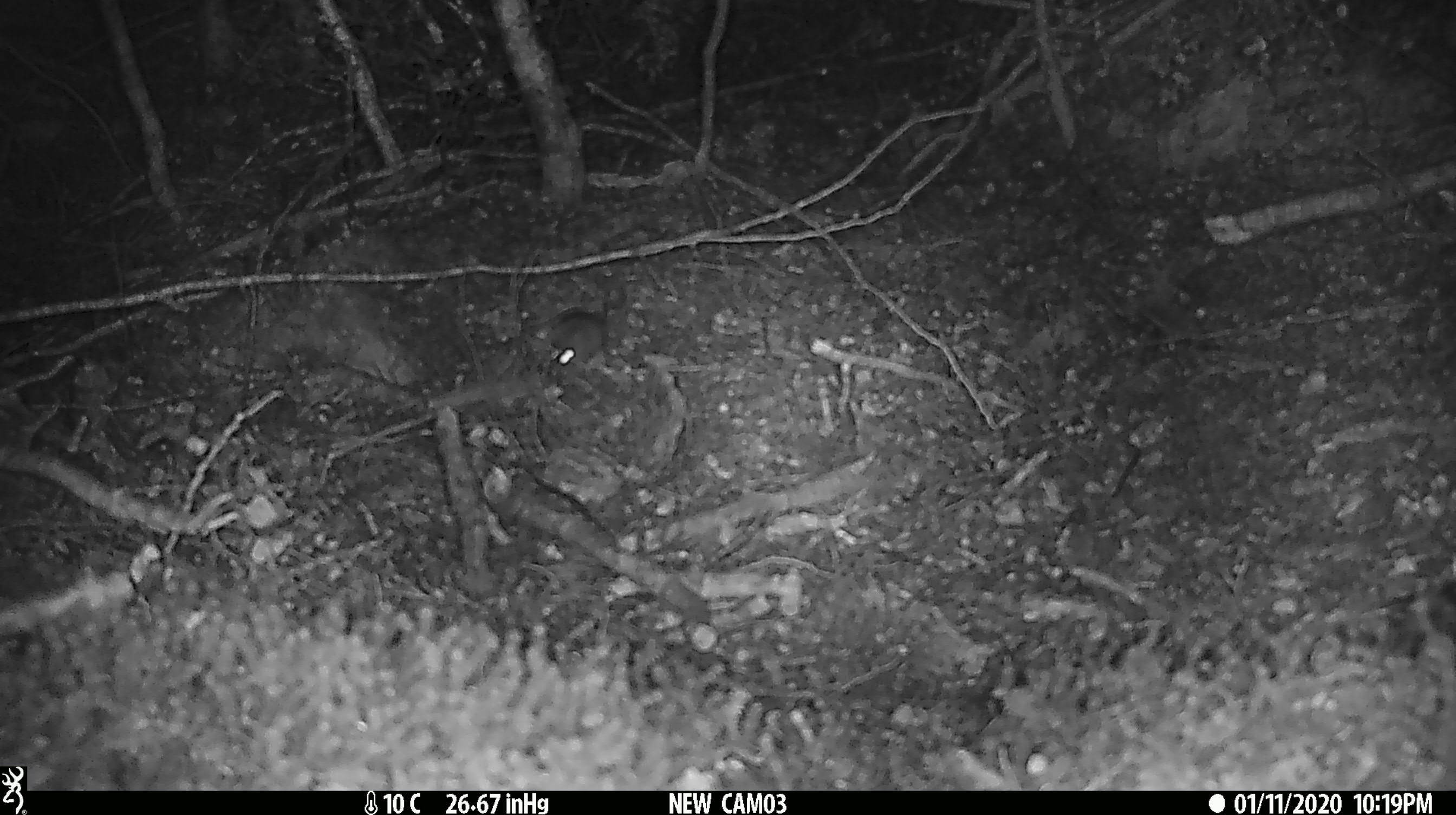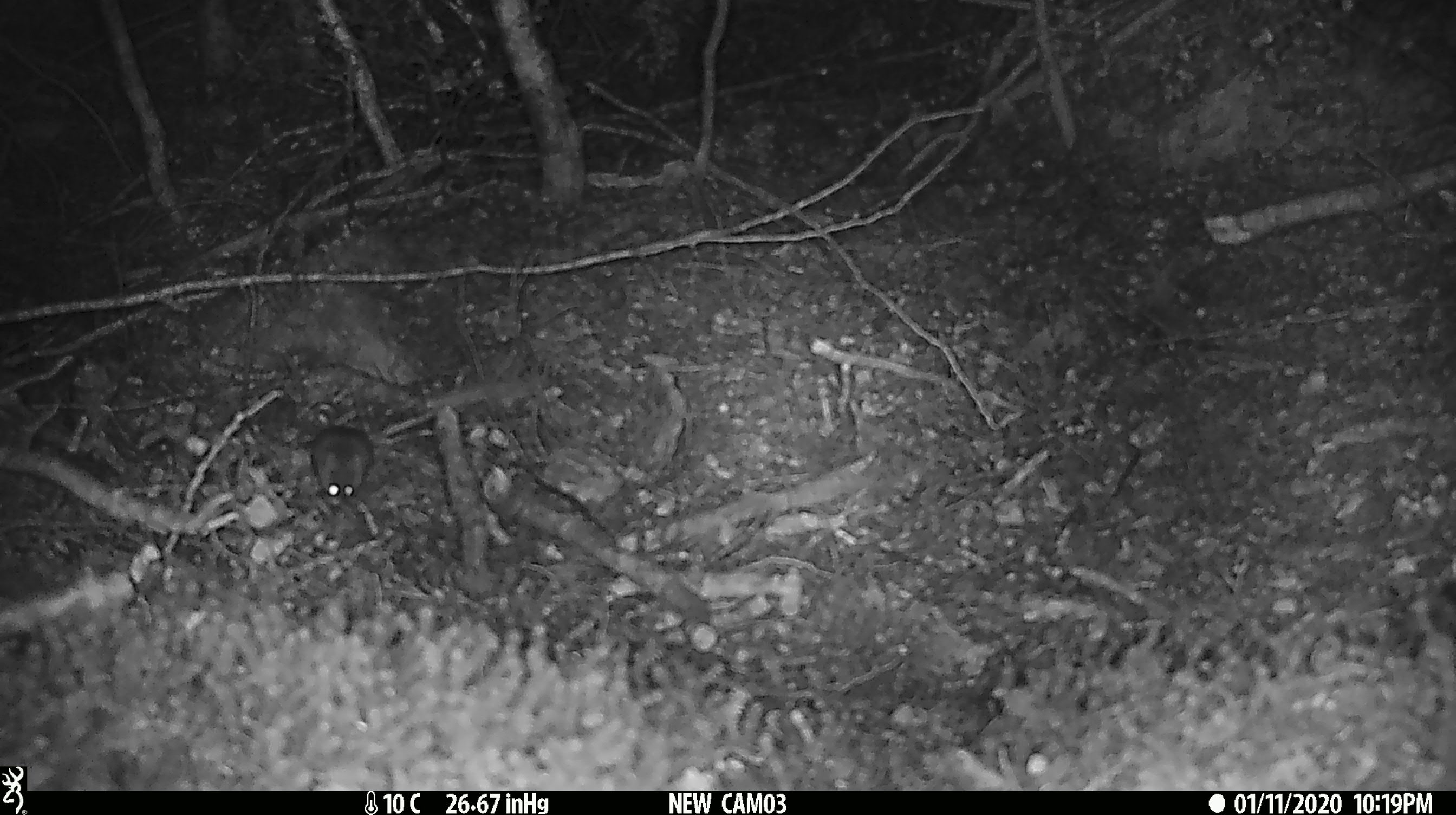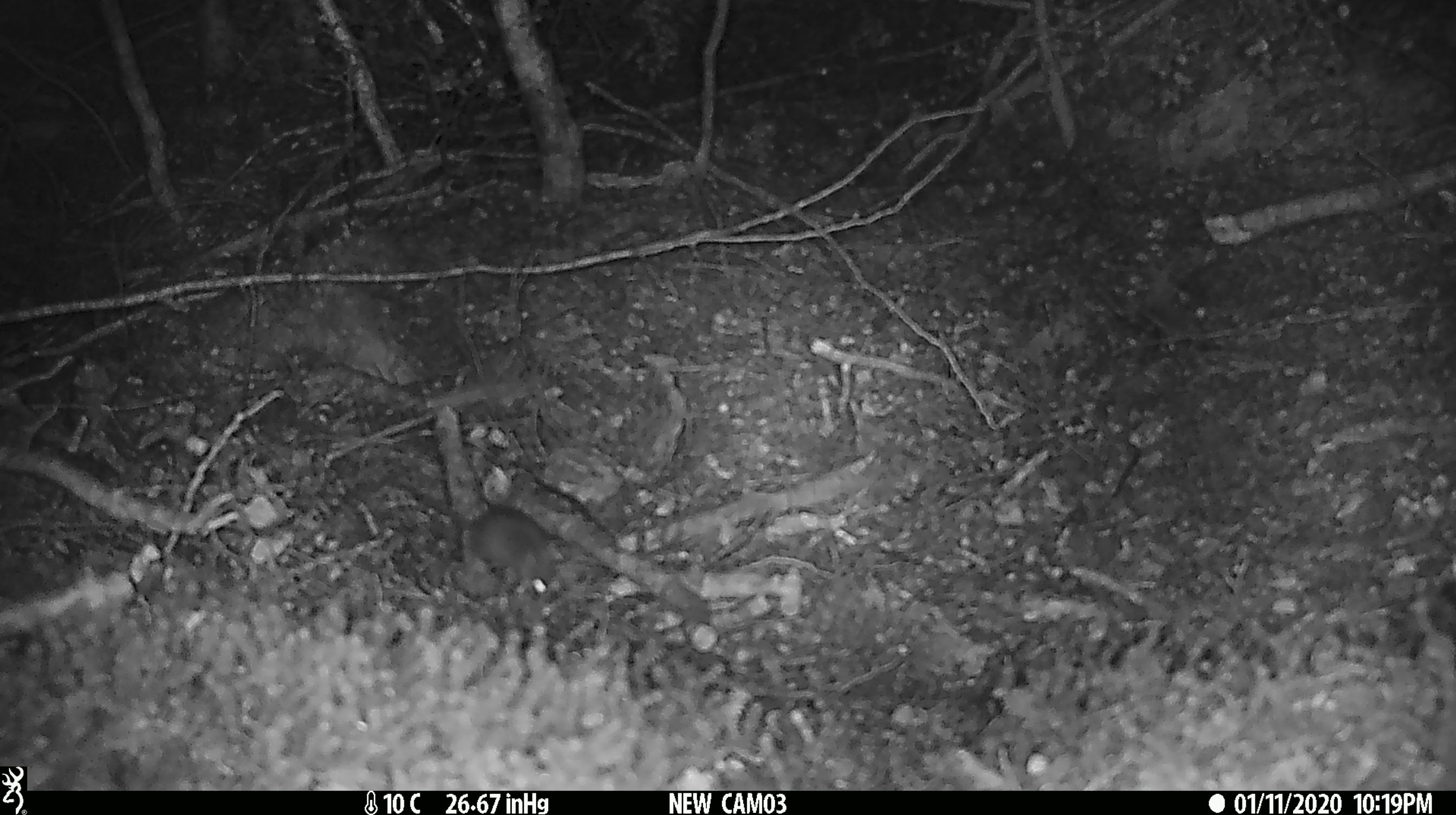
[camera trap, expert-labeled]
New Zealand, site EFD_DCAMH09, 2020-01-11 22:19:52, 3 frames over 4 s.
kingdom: Animalia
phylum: Chordata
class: Mammalia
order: Rodentia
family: Muridae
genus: Mus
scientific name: Mus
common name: mouse